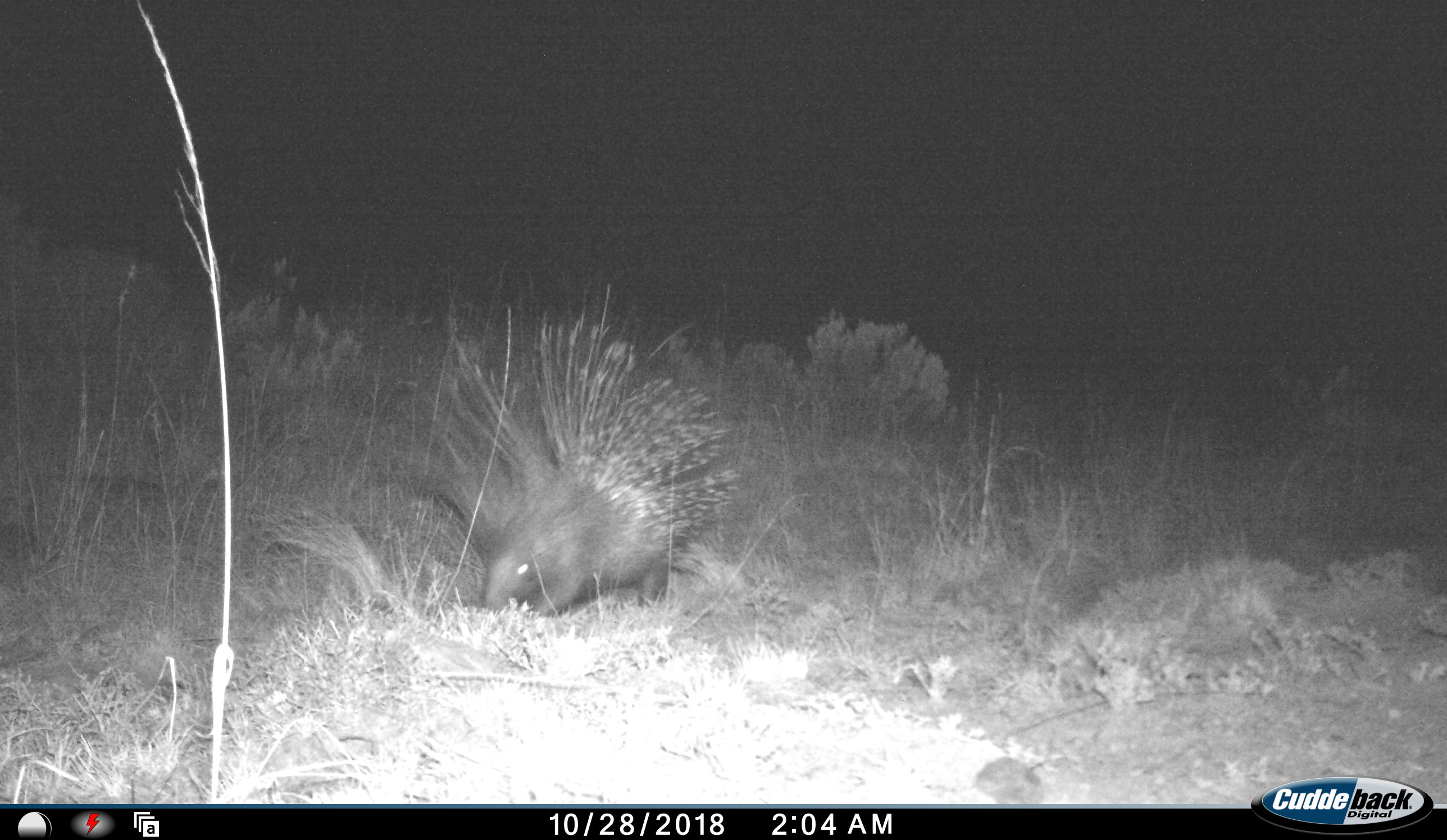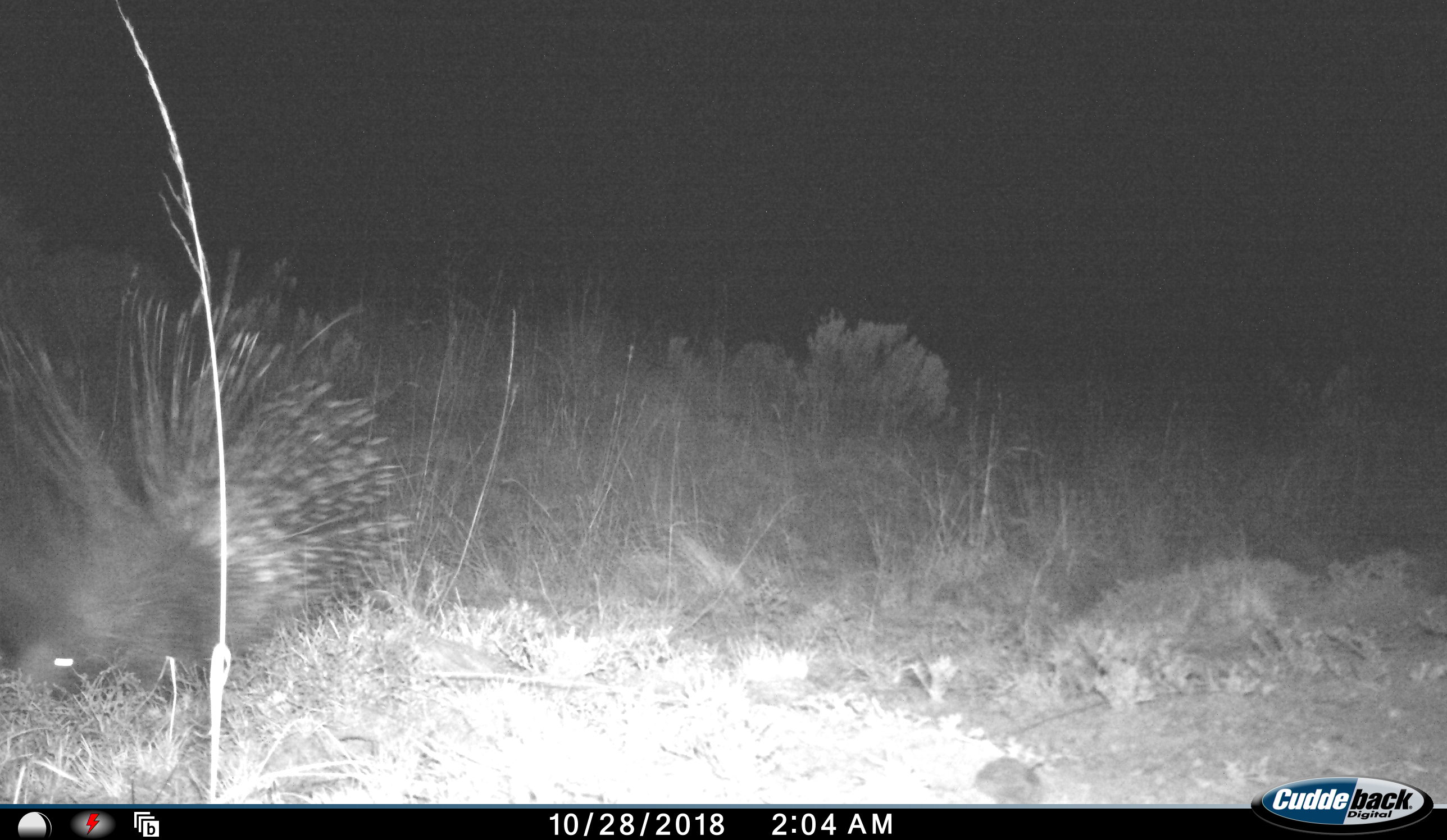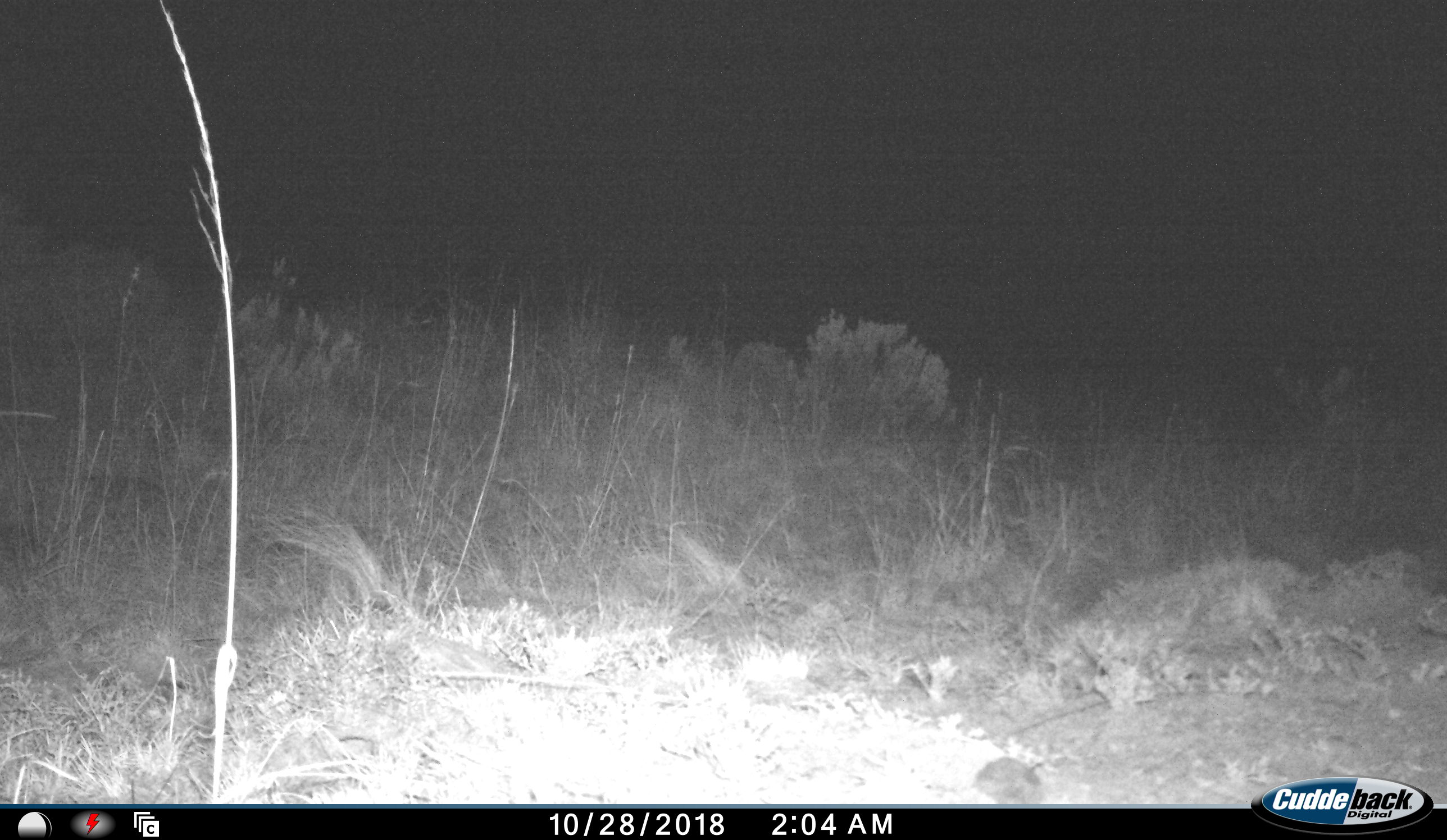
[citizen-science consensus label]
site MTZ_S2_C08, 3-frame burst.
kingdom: Animalia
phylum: Chordata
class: Mammalia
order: Rodentia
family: Hystricidae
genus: Hystrix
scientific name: Hystrix cristata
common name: crested porcupine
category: porcupine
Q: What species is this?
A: Porcupine (crested porcupine) (Hystrix cristata).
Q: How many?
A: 1.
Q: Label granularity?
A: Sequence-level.